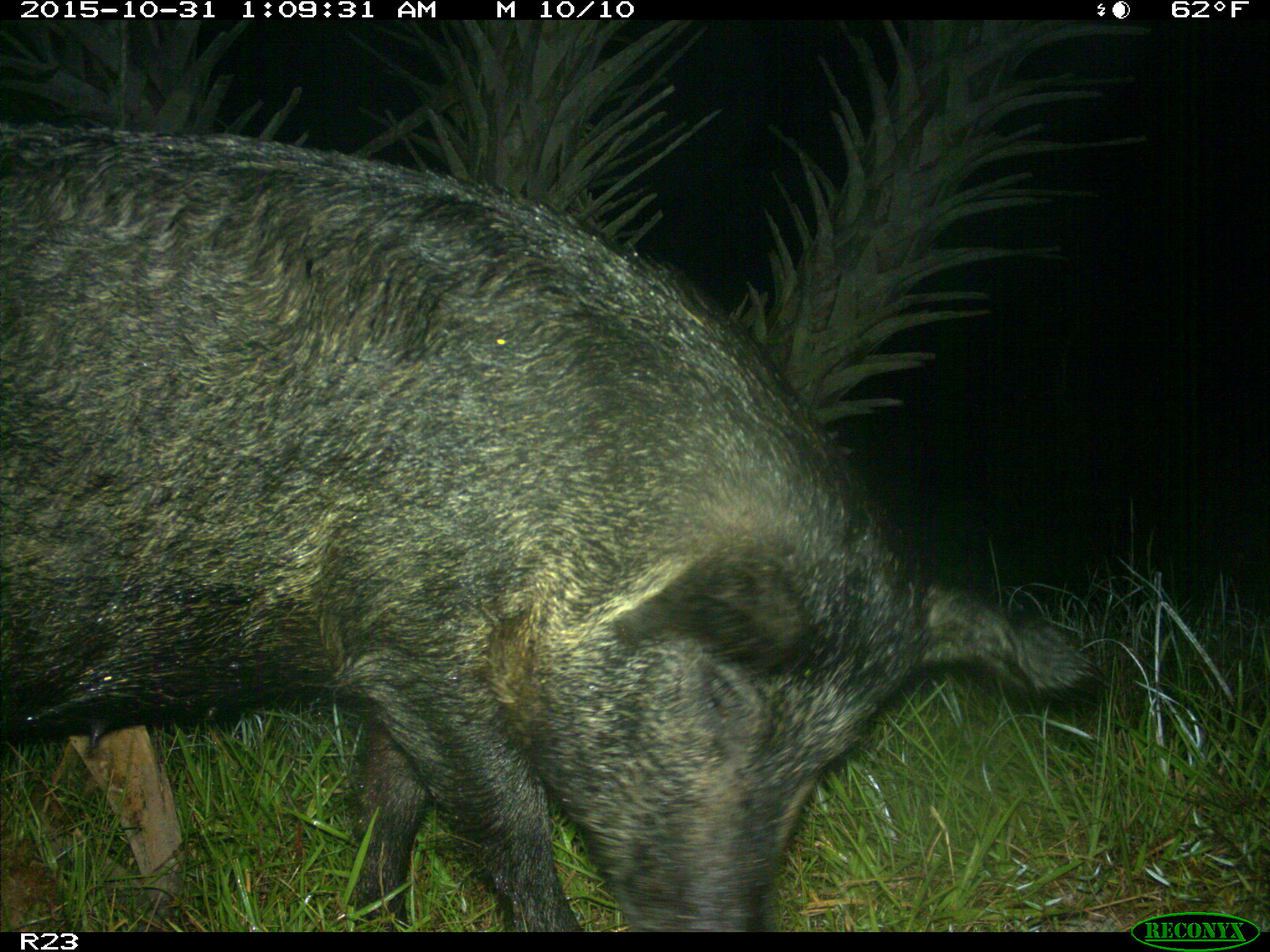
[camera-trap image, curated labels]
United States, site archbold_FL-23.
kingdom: Animalia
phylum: Chordata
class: Mammalia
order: Artiodactyla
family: Suidae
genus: Sus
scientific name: Sus scrofa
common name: wild boar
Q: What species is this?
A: Sus scrofa (wild boar).